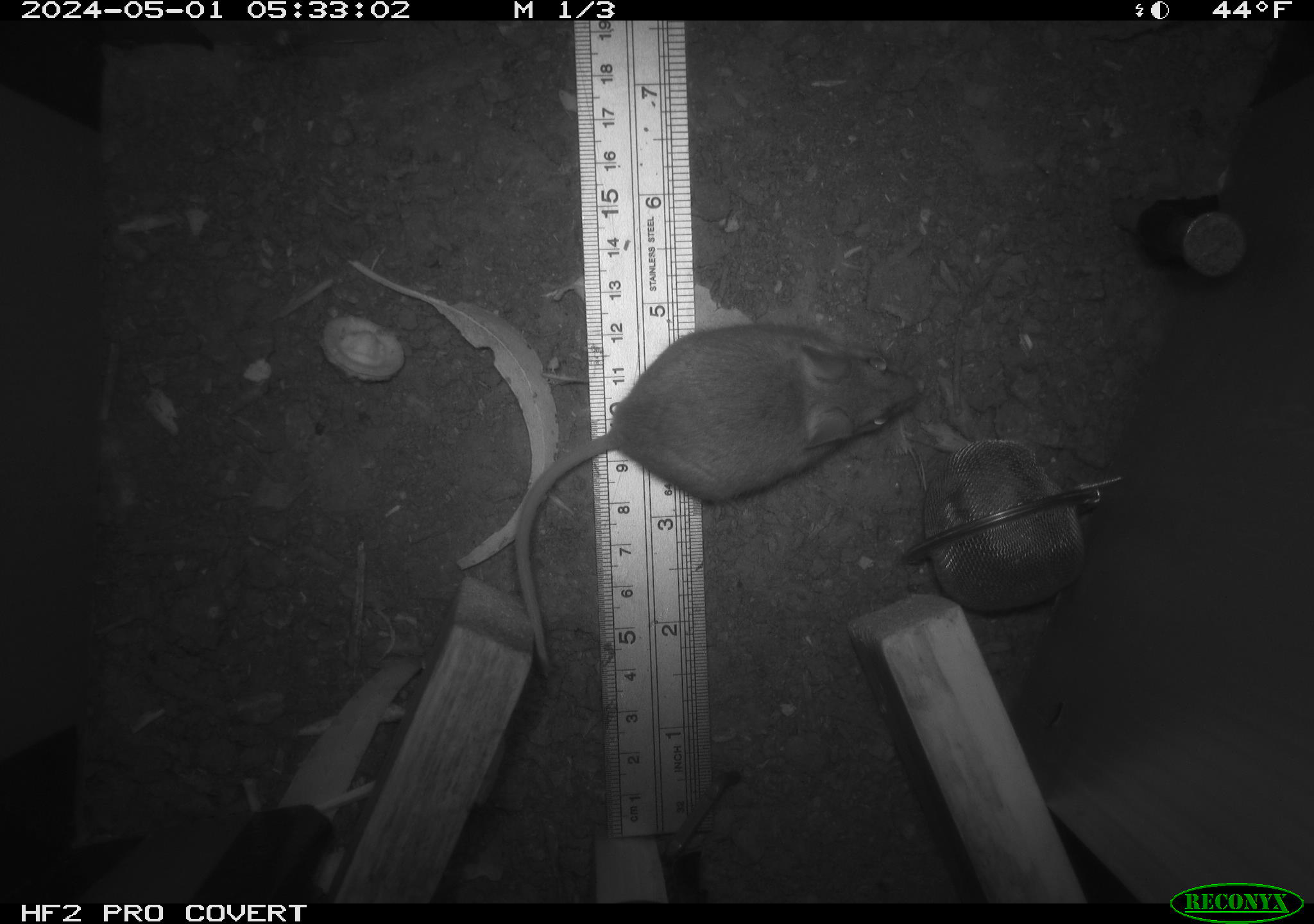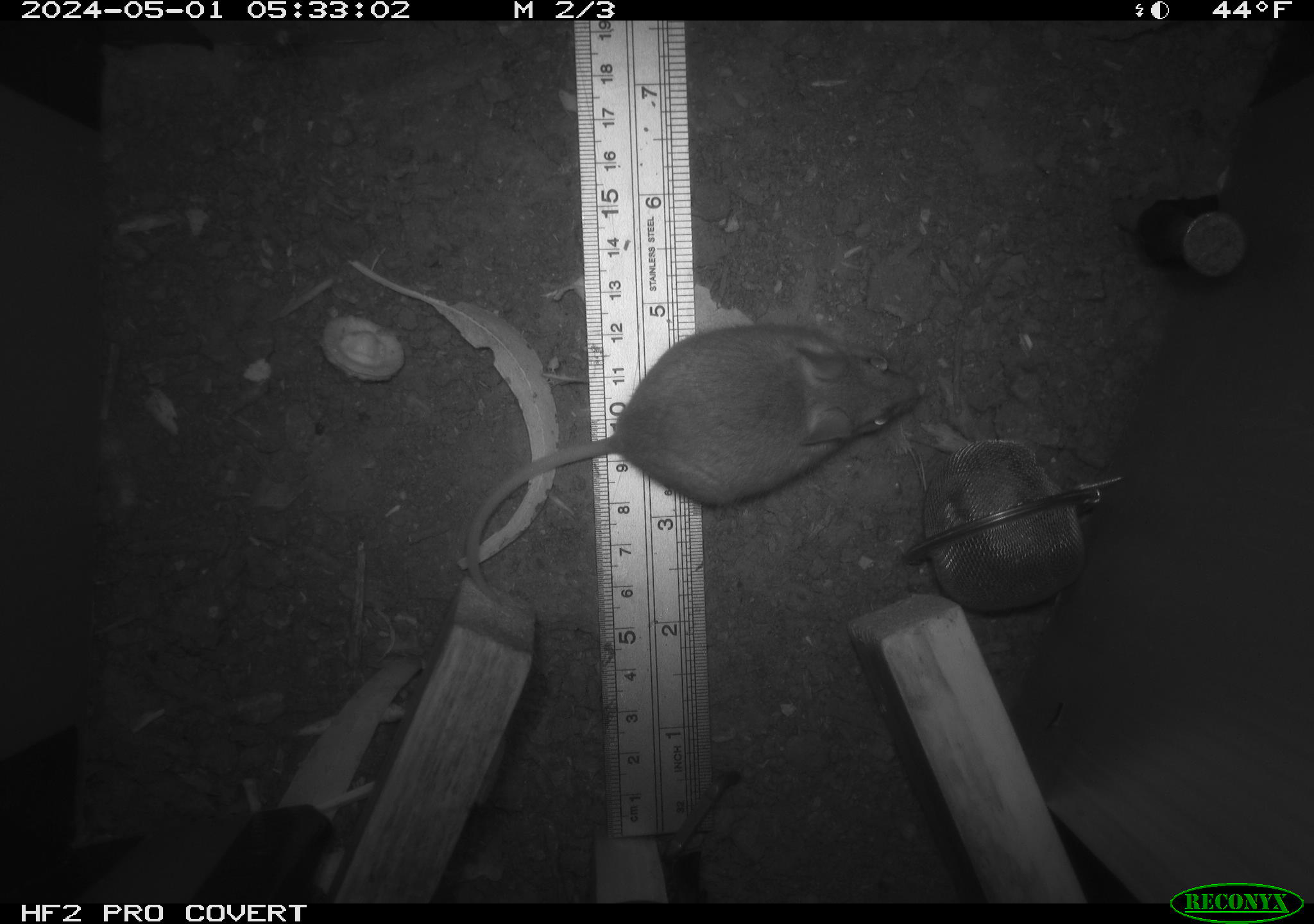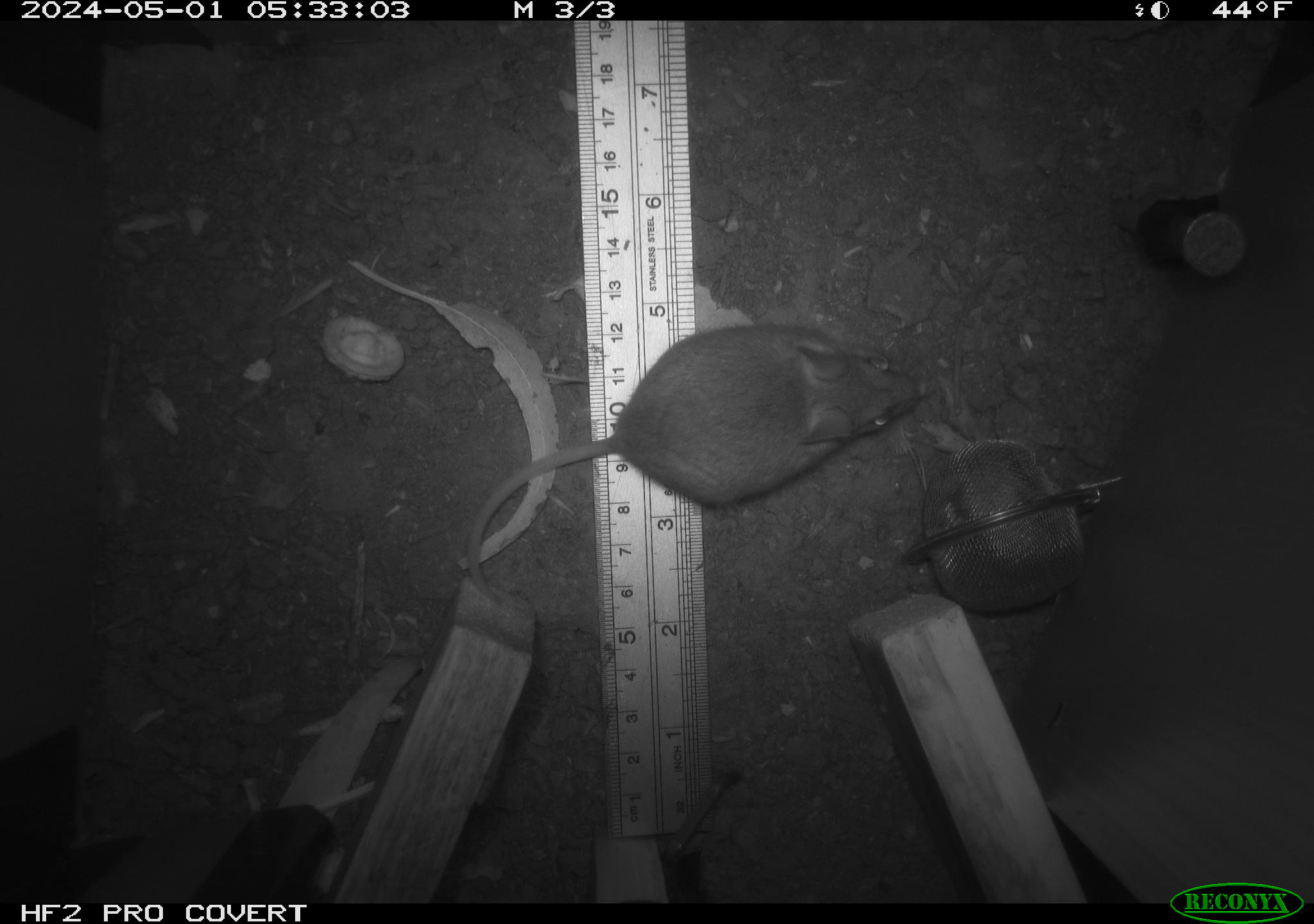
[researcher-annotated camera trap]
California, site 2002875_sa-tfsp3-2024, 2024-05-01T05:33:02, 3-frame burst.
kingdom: Animalia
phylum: Chordata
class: Mammalia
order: Rodentia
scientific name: Rodentia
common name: mouse species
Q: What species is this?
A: Mouse species (Rodentia).